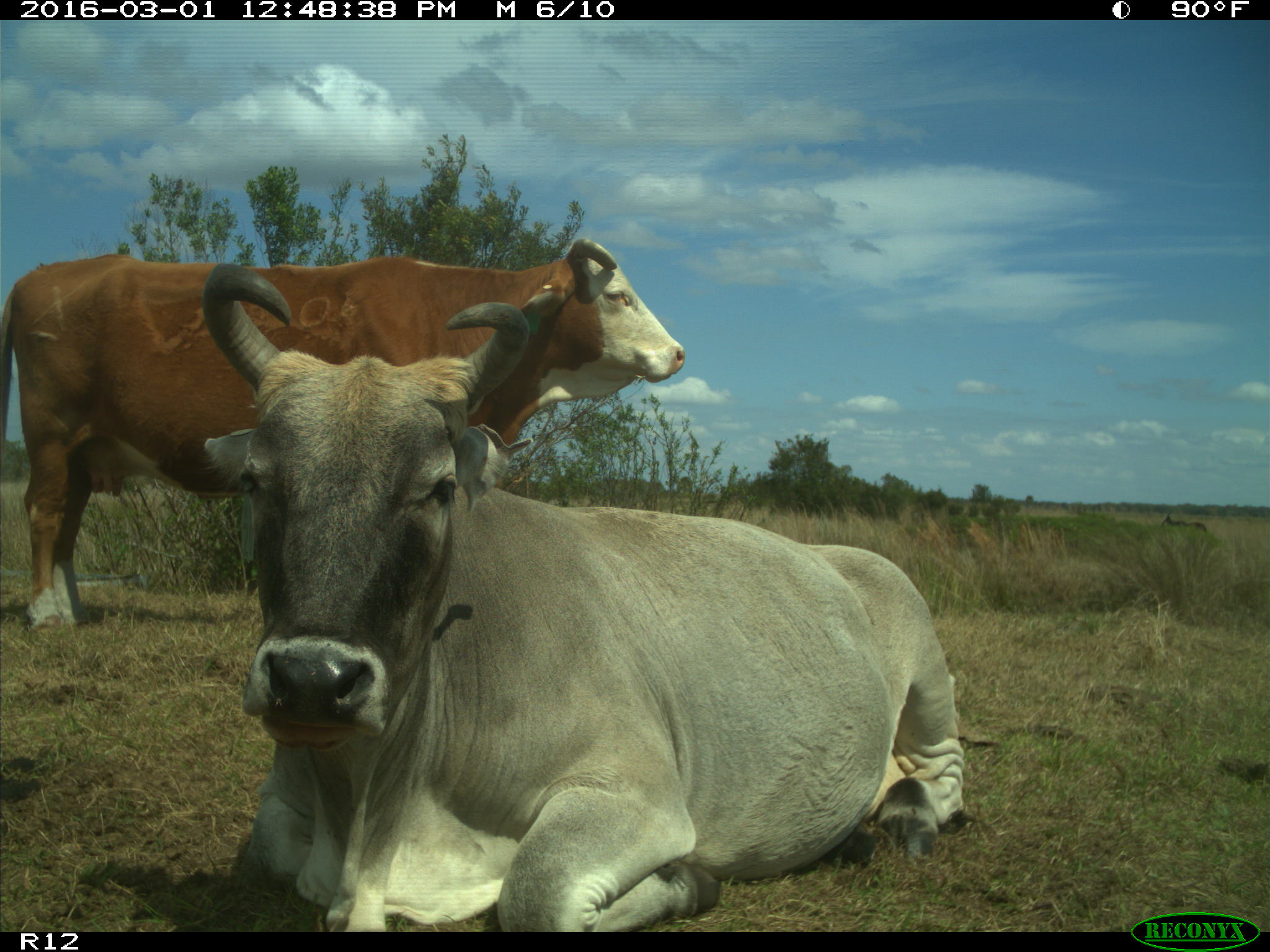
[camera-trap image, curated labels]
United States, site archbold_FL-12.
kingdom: Animalia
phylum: Chordata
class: Mammalia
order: Artiodactyla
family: Bovidae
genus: Bos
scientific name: Bos taurus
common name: domestic cow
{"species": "Bos taurus (domestic cow)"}